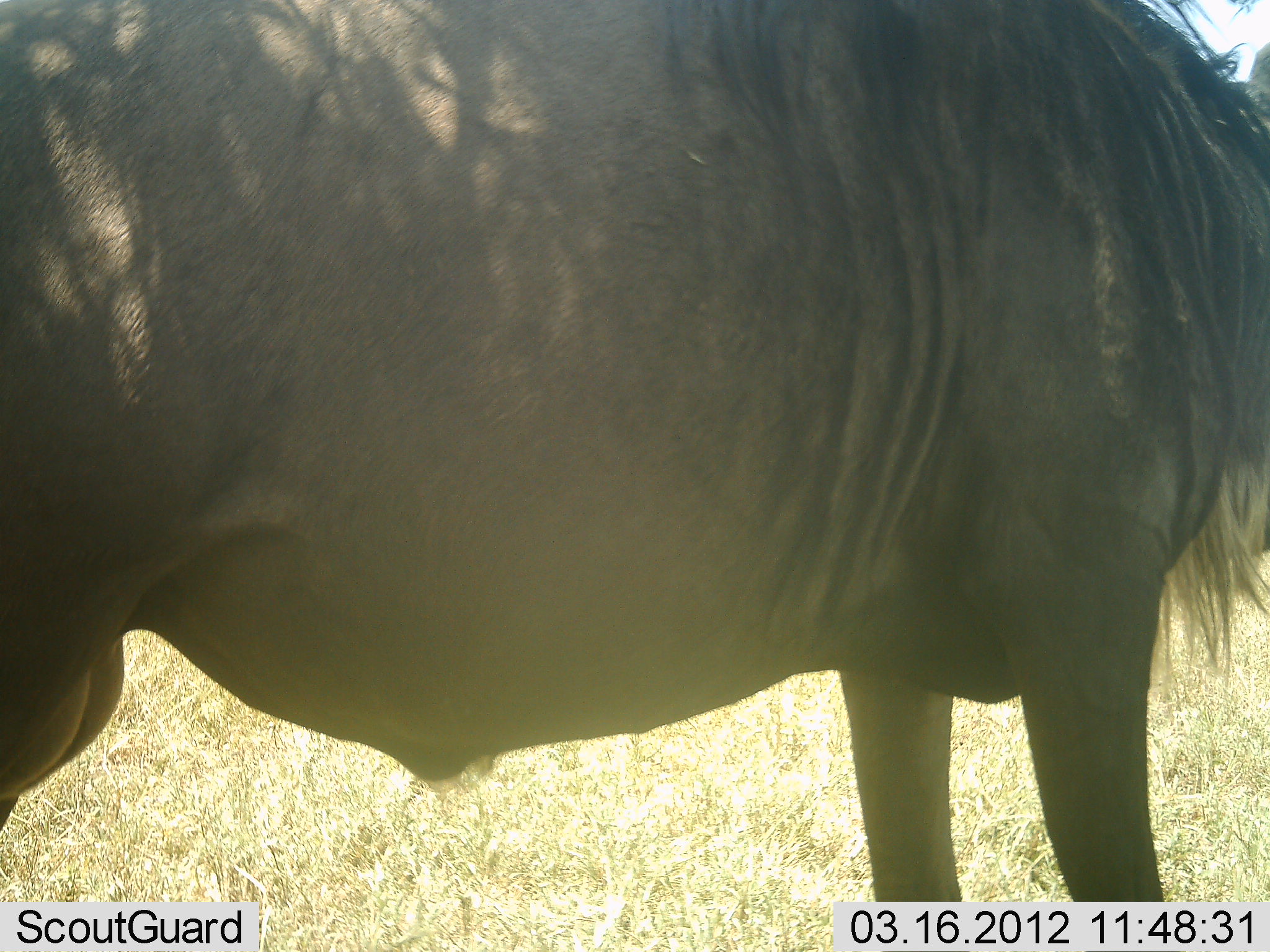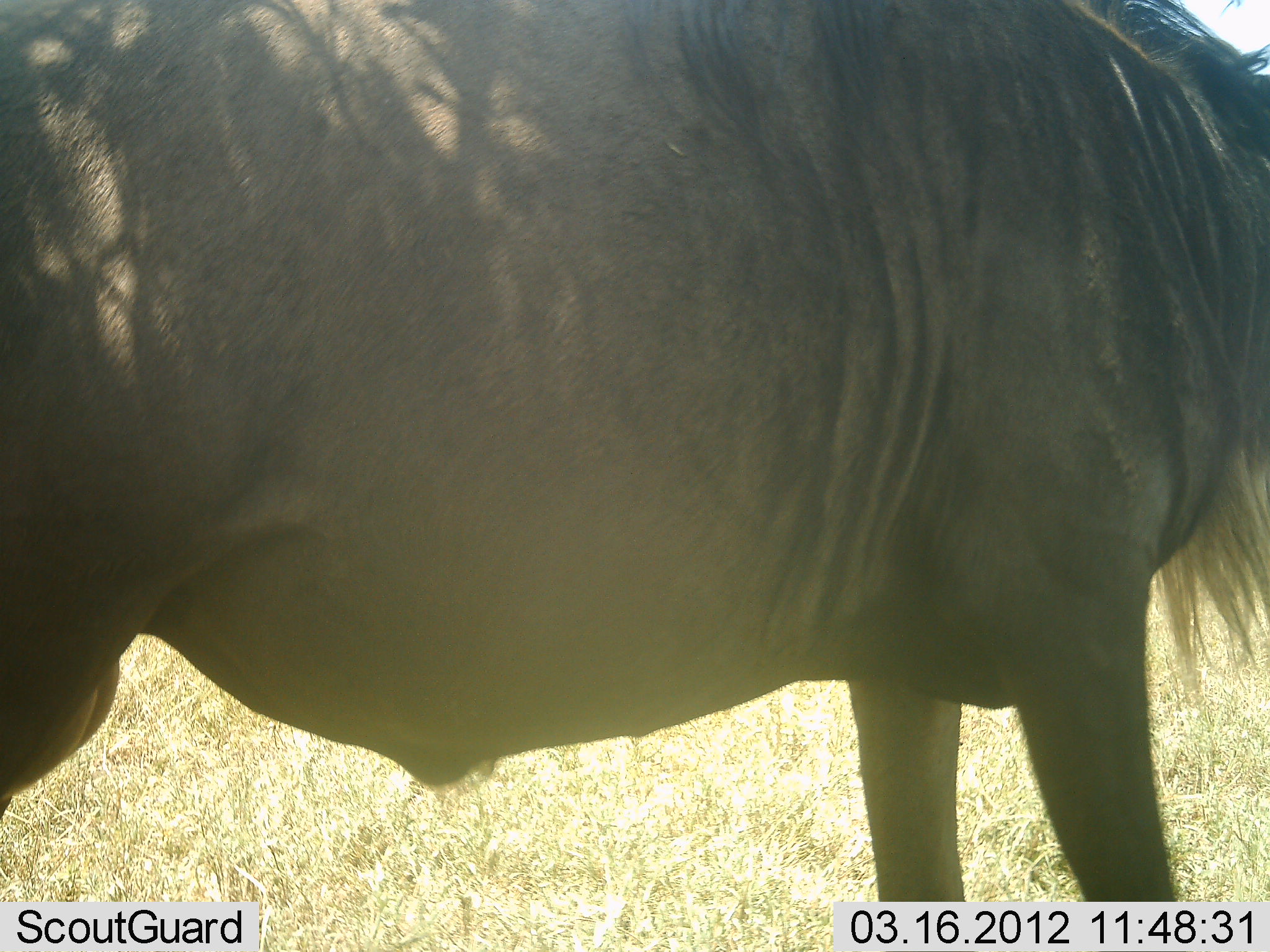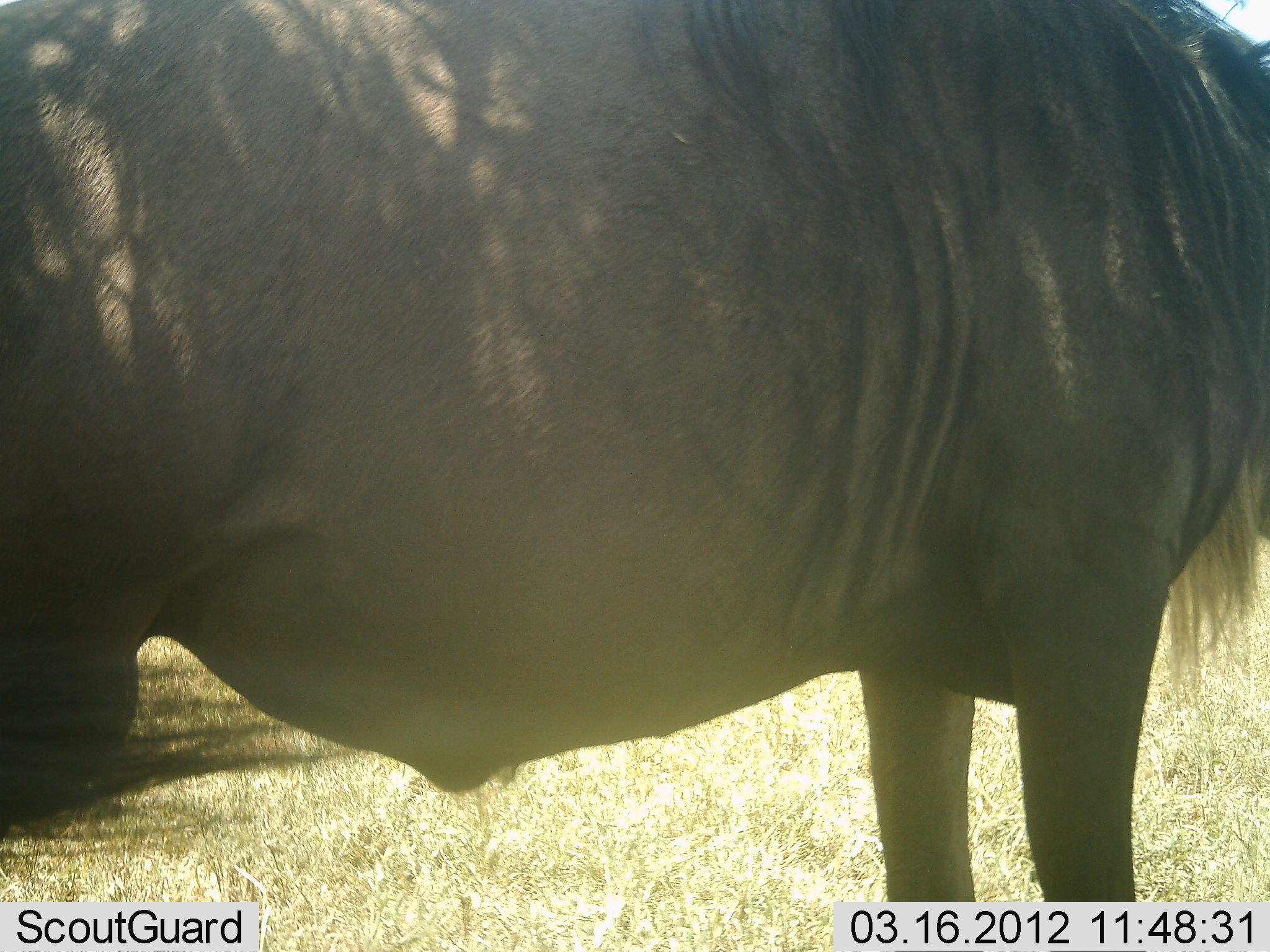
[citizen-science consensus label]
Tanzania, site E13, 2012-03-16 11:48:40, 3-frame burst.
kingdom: Animalia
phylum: Chordata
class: Mammalia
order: Artiodactyla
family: Bovidae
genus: Connochaetes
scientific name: Connochaetes taurinus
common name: blue wildebeest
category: wildebeest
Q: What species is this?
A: Wildebeest (blue wildebeest) (Connochaetes taurinus).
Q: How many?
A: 1.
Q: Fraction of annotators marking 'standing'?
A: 100%.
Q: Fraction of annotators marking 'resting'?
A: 0%.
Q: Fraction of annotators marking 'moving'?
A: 0%.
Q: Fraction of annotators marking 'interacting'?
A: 0%.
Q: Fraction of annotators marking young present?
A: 0%.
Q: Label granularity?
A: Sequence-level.